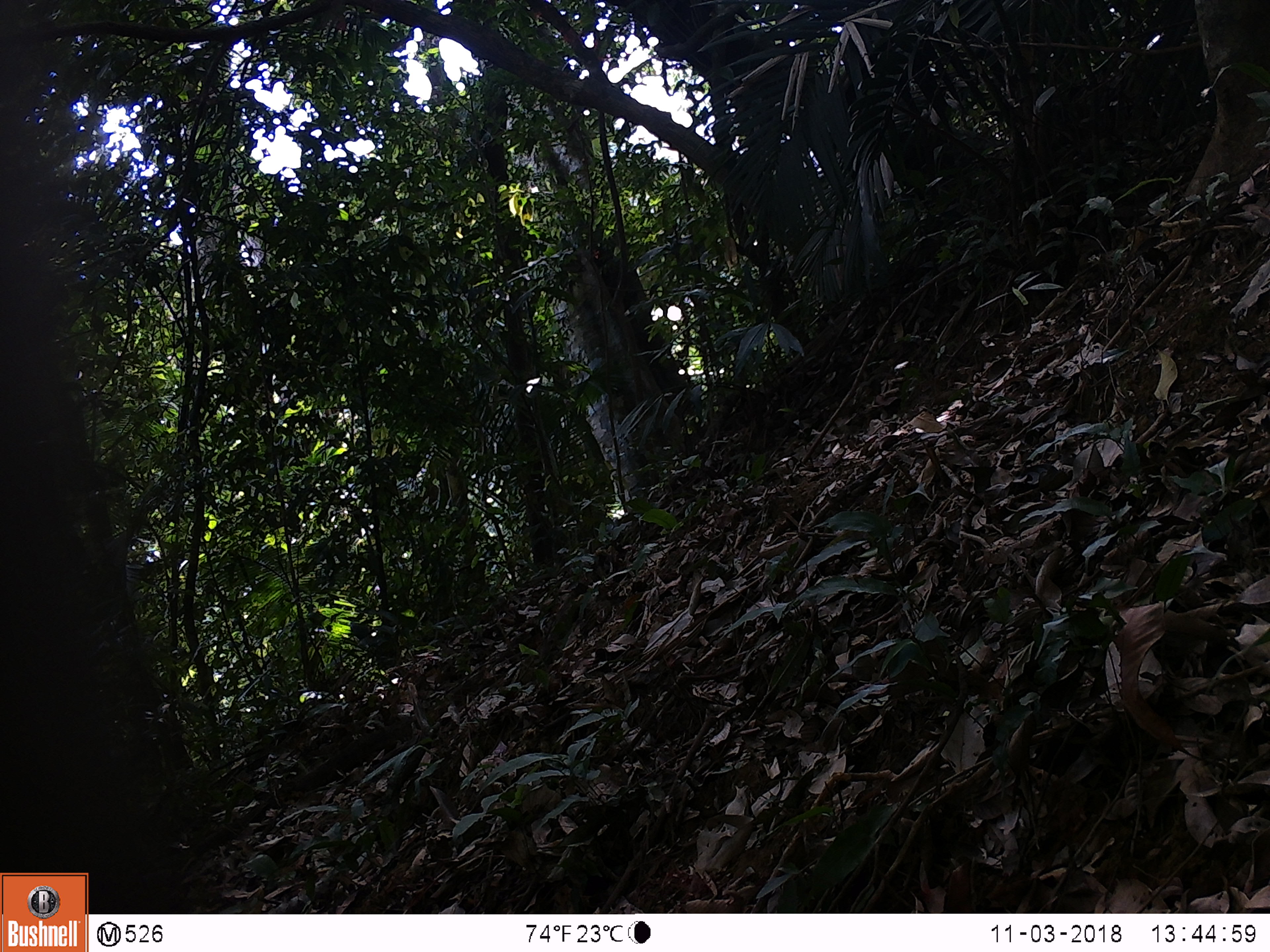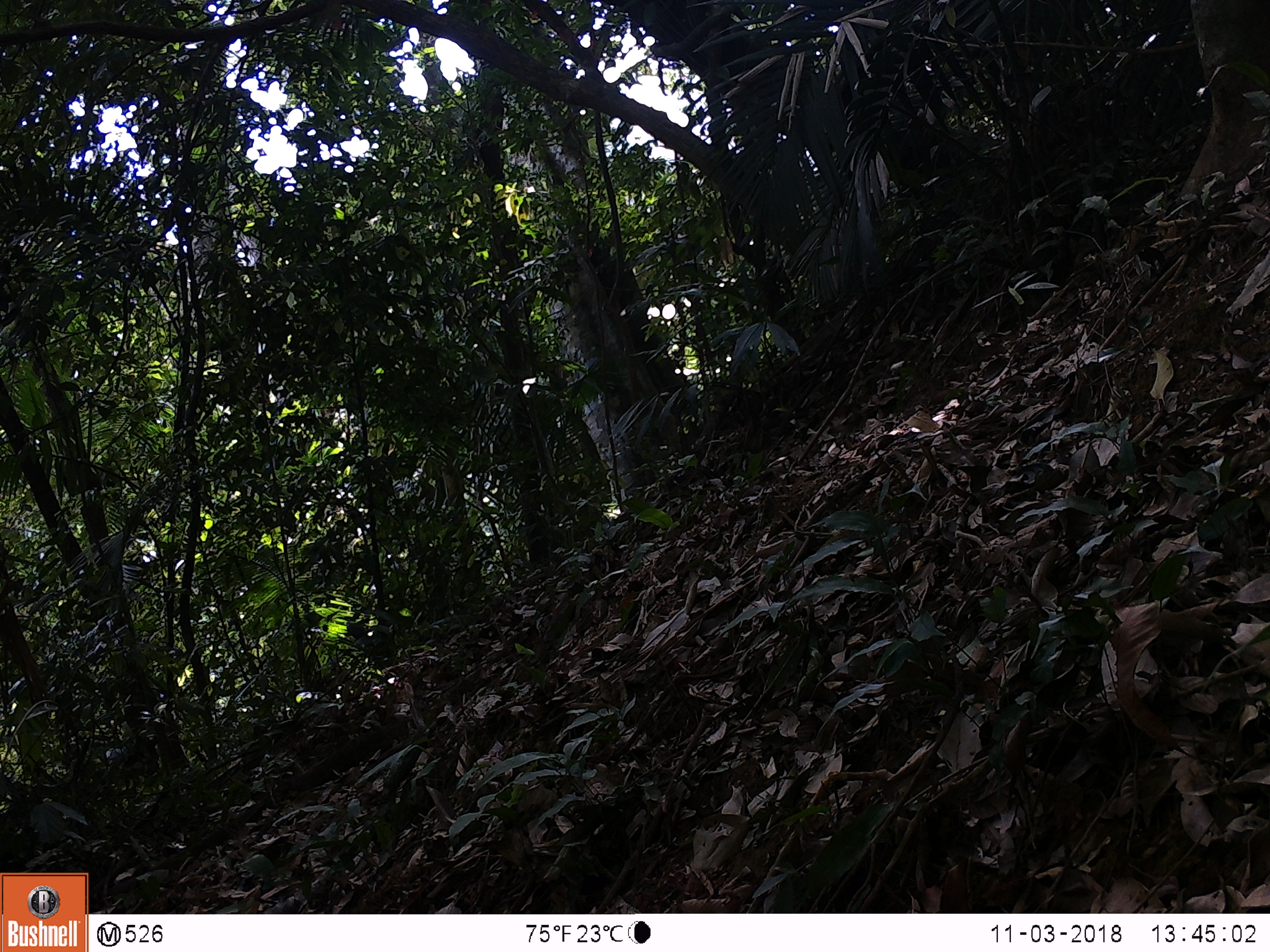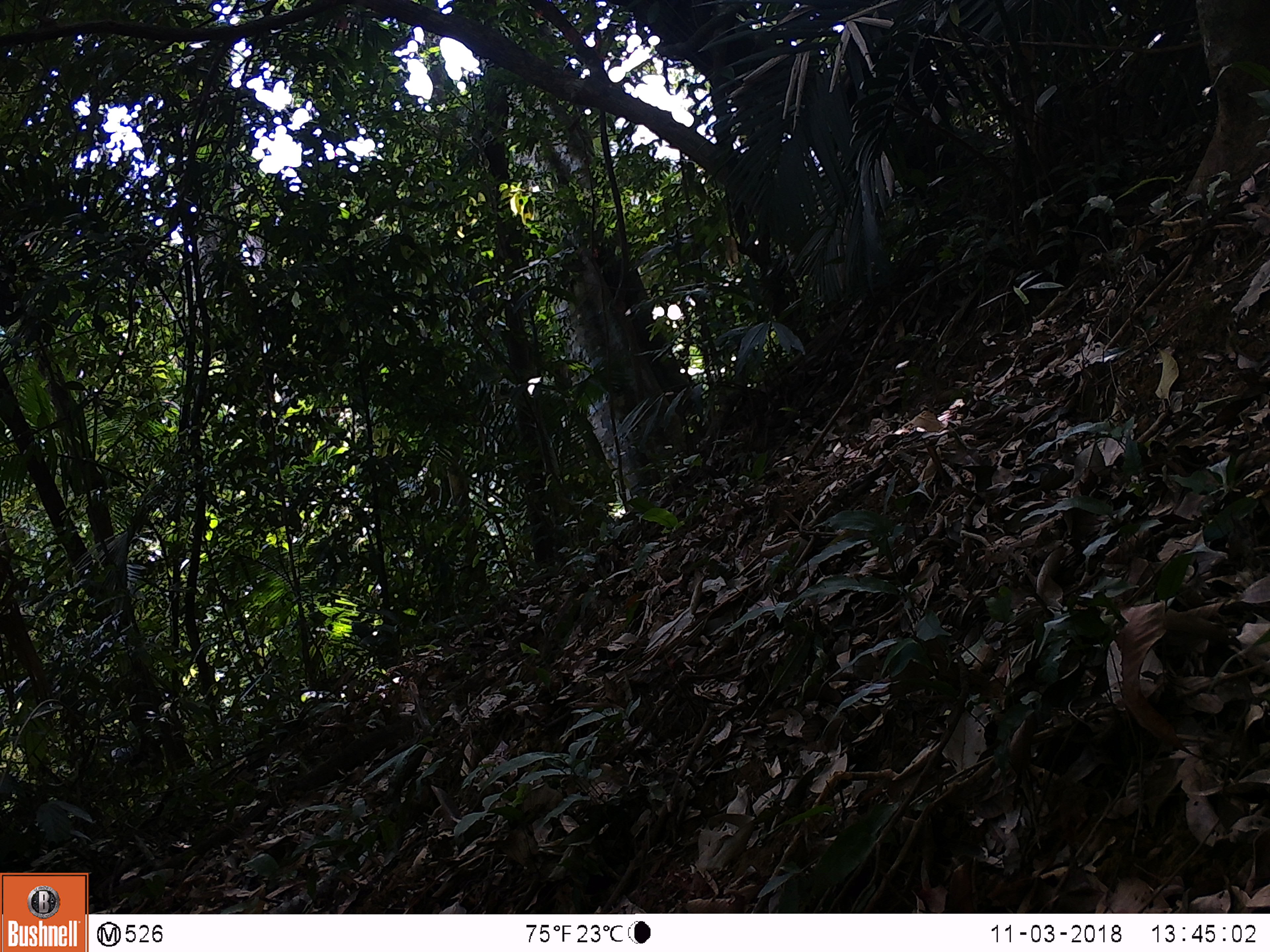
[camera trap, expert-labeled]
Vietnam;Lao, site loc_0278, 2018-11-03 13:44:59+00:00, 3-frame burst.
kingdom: Animalia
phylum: Chordata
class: Mammalia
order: Primates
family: Cercopithecidae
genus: Macaca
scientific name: Macaca nemestrina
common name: pig-tailed macaque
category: pig tailed macaque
Pig tailed macaque (pig-tailed macaque) (Macaca nemestrina). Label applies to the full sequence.